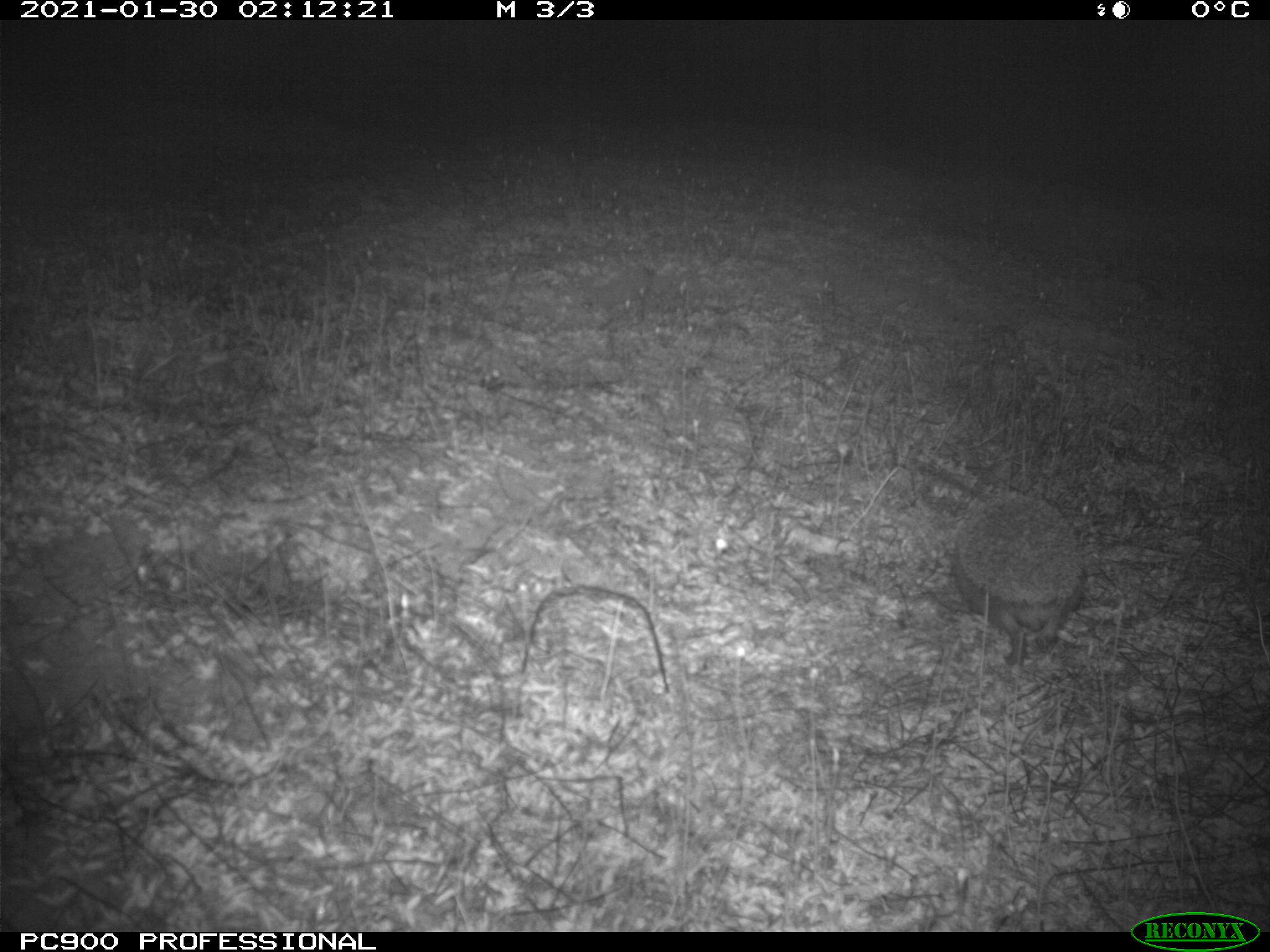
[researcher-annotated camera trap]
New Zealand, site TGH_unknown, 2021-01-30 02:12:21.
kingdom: Animalia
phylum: Chordata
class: Mammalia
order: Eulipotyphla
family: Erinaceidae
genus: Erinaceus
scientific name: Erinaceus europaeus europaeus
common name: european hedgehog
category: hedgehog